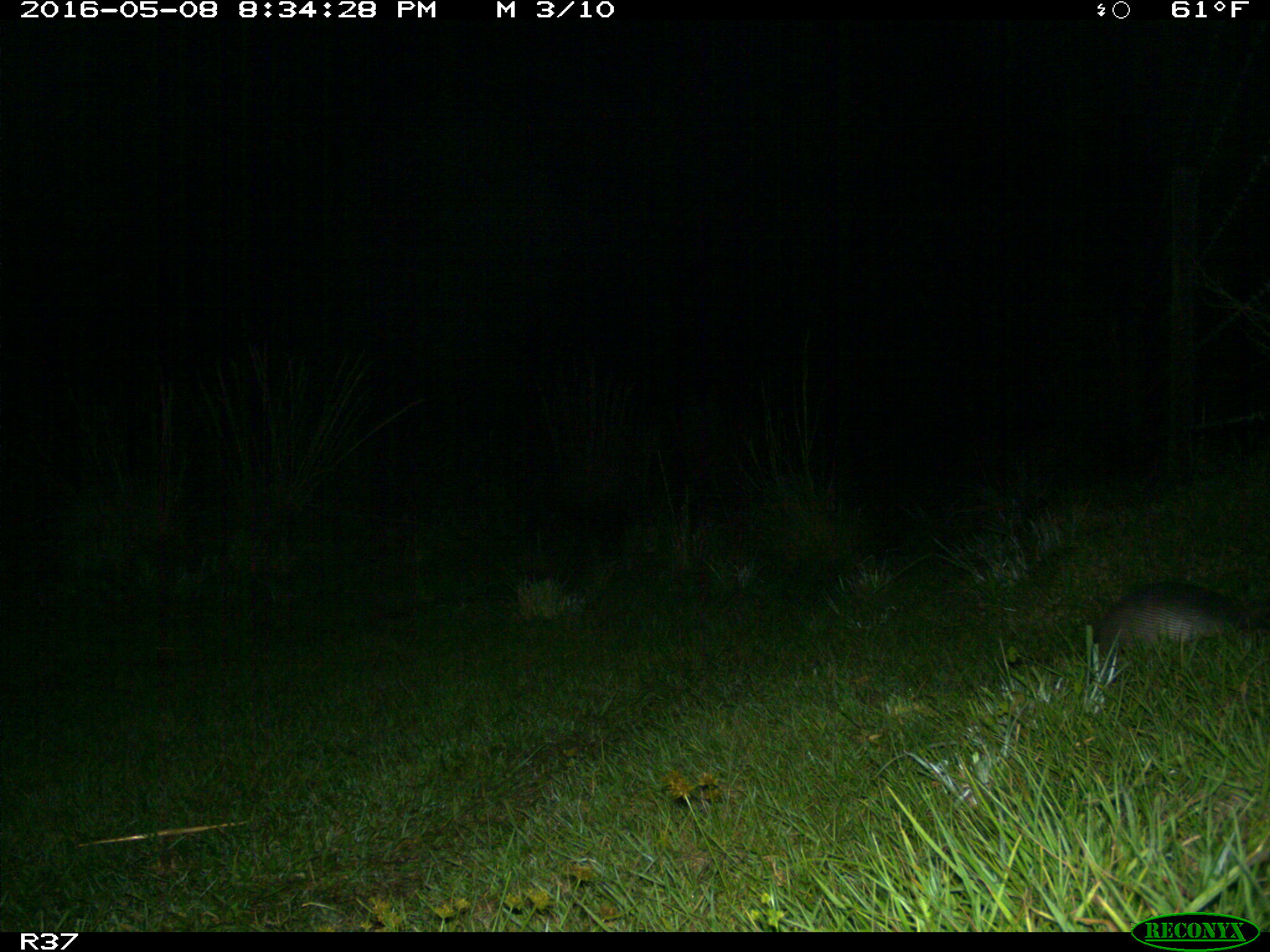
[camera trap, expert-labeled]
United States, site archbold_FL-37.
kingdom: Animalia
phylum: Chordata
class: Mammalia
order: Cingulata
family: Dasypodidae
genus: Dasypus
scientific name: Dasypus novemcinctus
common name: nine-banded armadillo